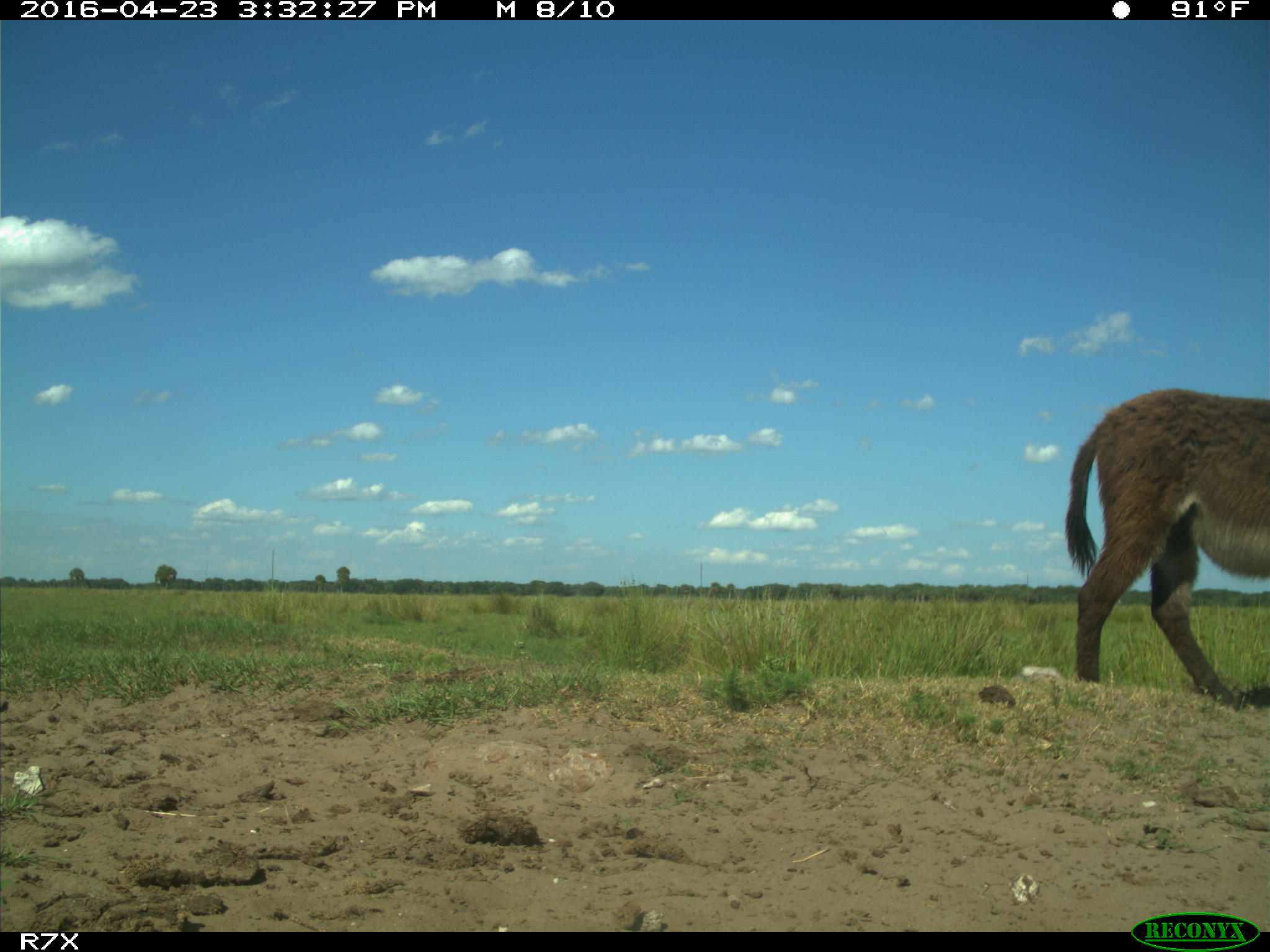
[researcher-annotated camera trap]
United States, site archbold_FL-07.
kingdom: Animalia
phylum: Chordata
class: Mammalia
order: Artiodactyla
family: Bovidae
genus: Bos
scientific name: Bos taurus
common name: domestic cow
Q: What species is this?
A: Bos taurus (domestic cow).